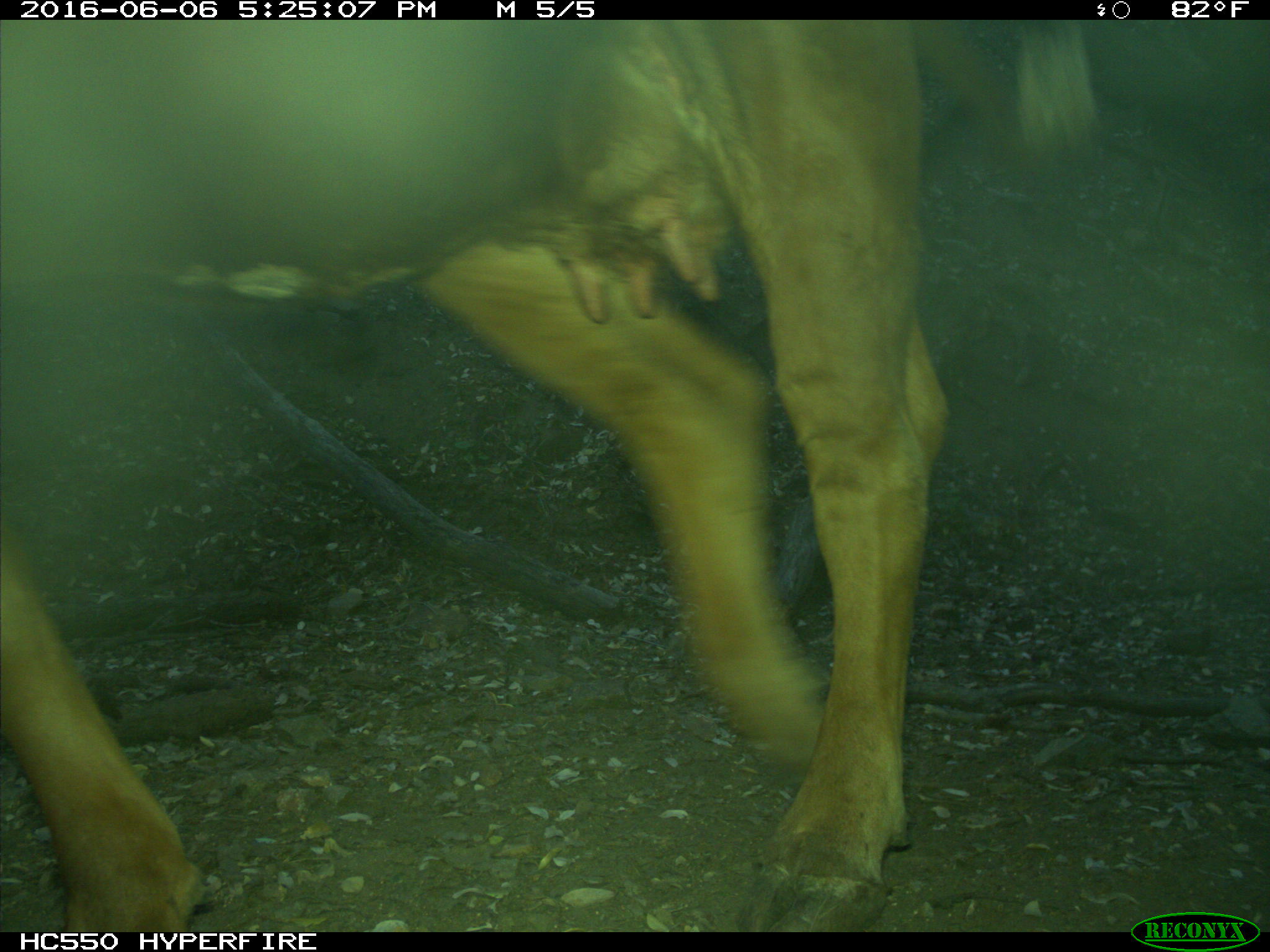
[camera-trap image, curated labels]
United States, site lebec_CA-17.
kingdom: Animalia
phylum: Chordata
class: Mammalia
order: Artiodactyla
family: Bovidae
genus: Bos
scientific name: Bos taurus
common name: domestic cow